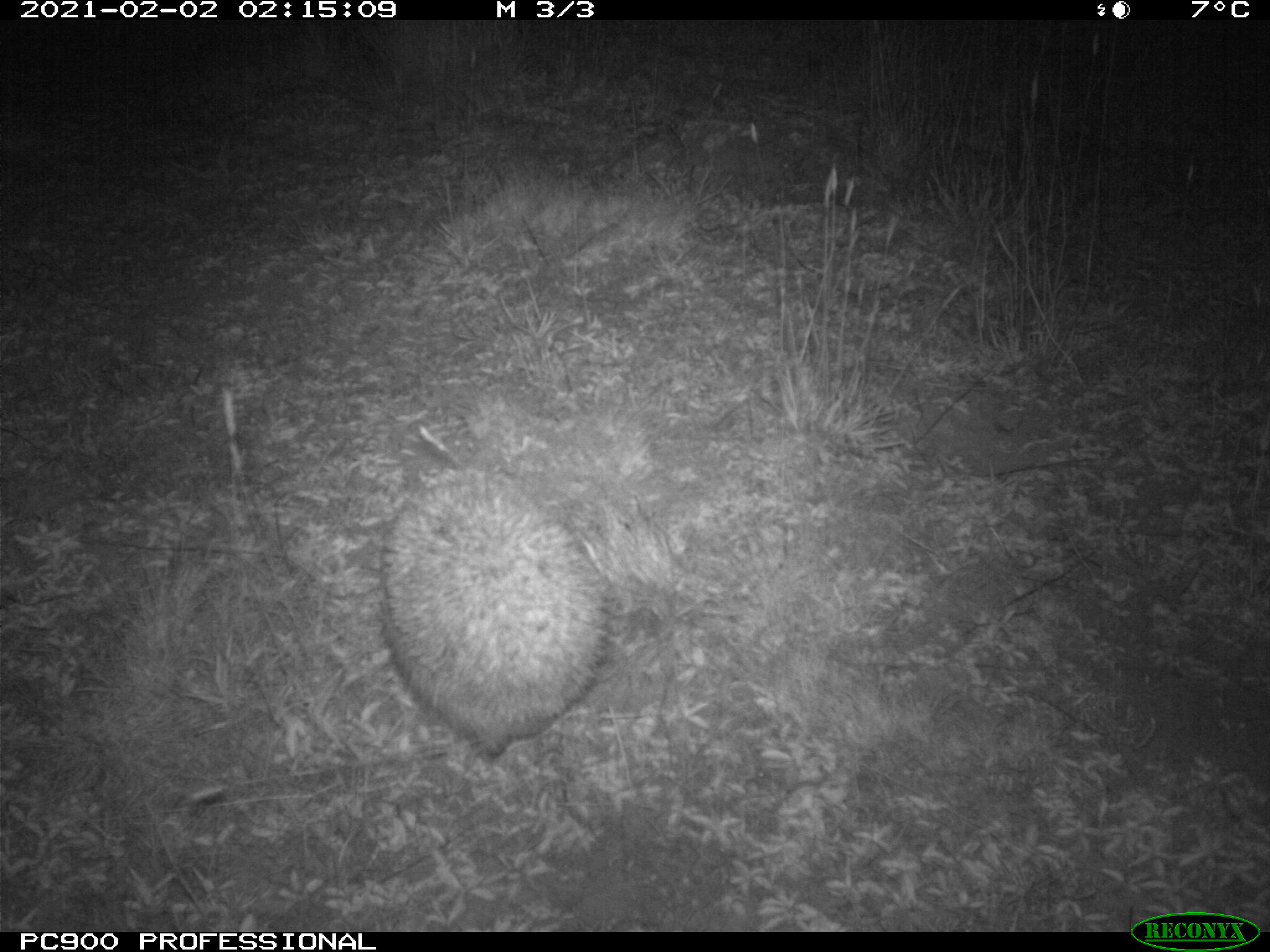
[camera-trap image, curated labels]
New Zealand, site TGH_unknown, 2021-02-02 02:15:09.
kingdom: Animalia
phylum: Chordata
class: Mammalia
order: Eulipotyphla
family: Erinaceidae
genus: Erinaceus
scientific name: Erinaceus europaeus europaeus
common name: european hedgehog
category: hedgehog